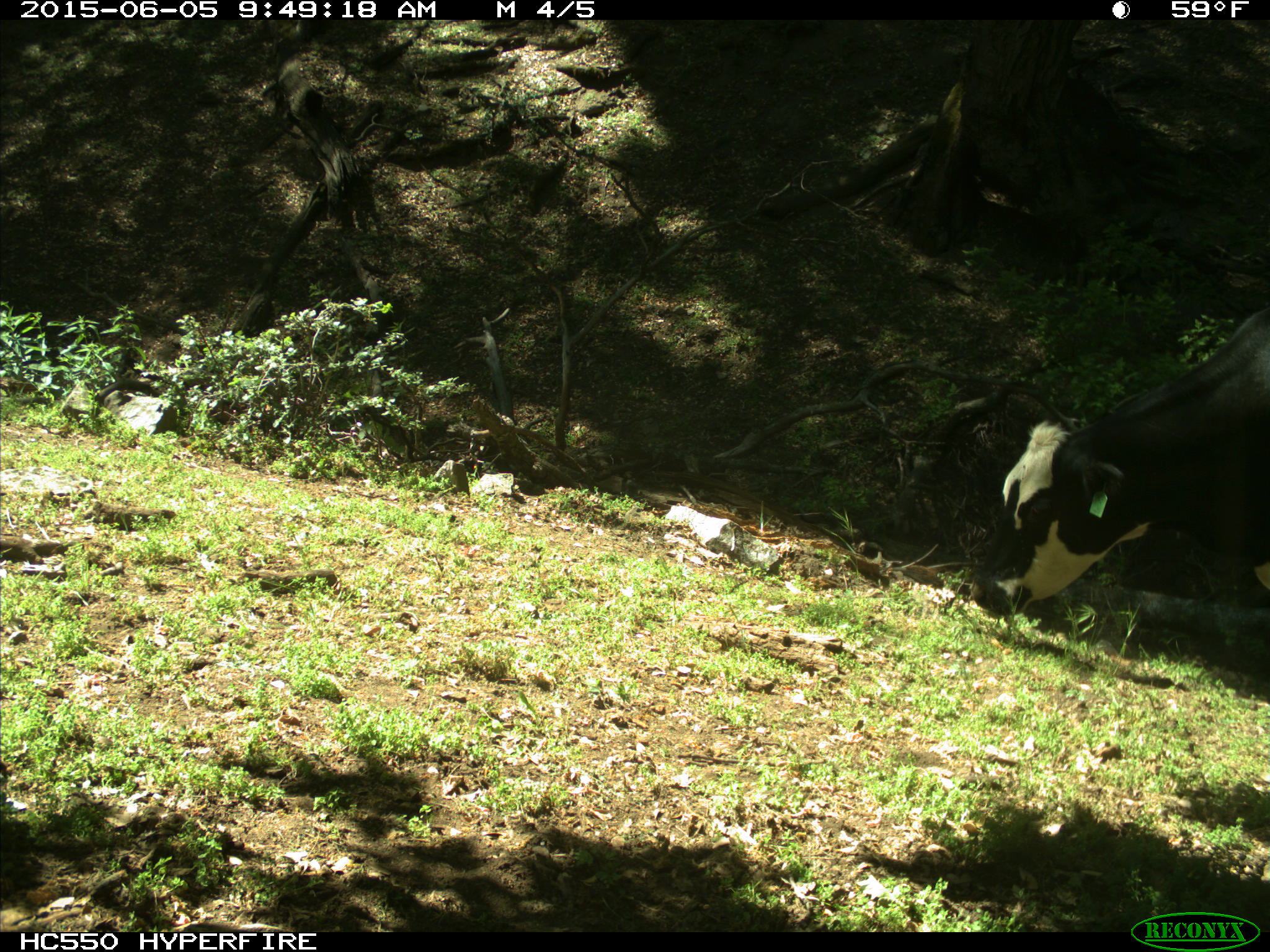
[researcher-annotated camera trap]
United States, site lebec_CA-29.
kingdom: Animalia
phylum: Chordata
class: Mammalia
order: Artiodactyla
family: Bovidae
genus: Bos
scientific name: Bos taurus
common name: domestic cow